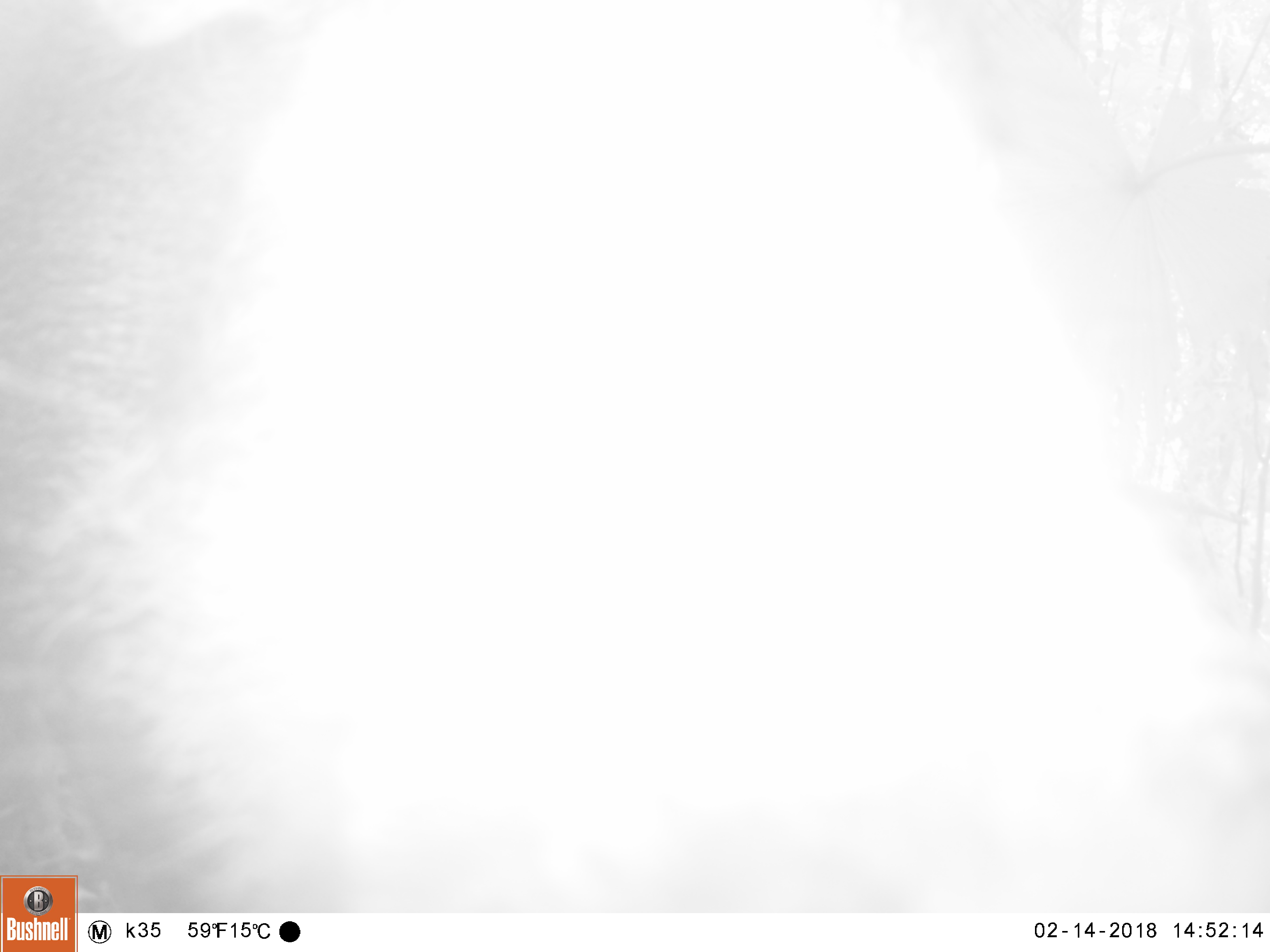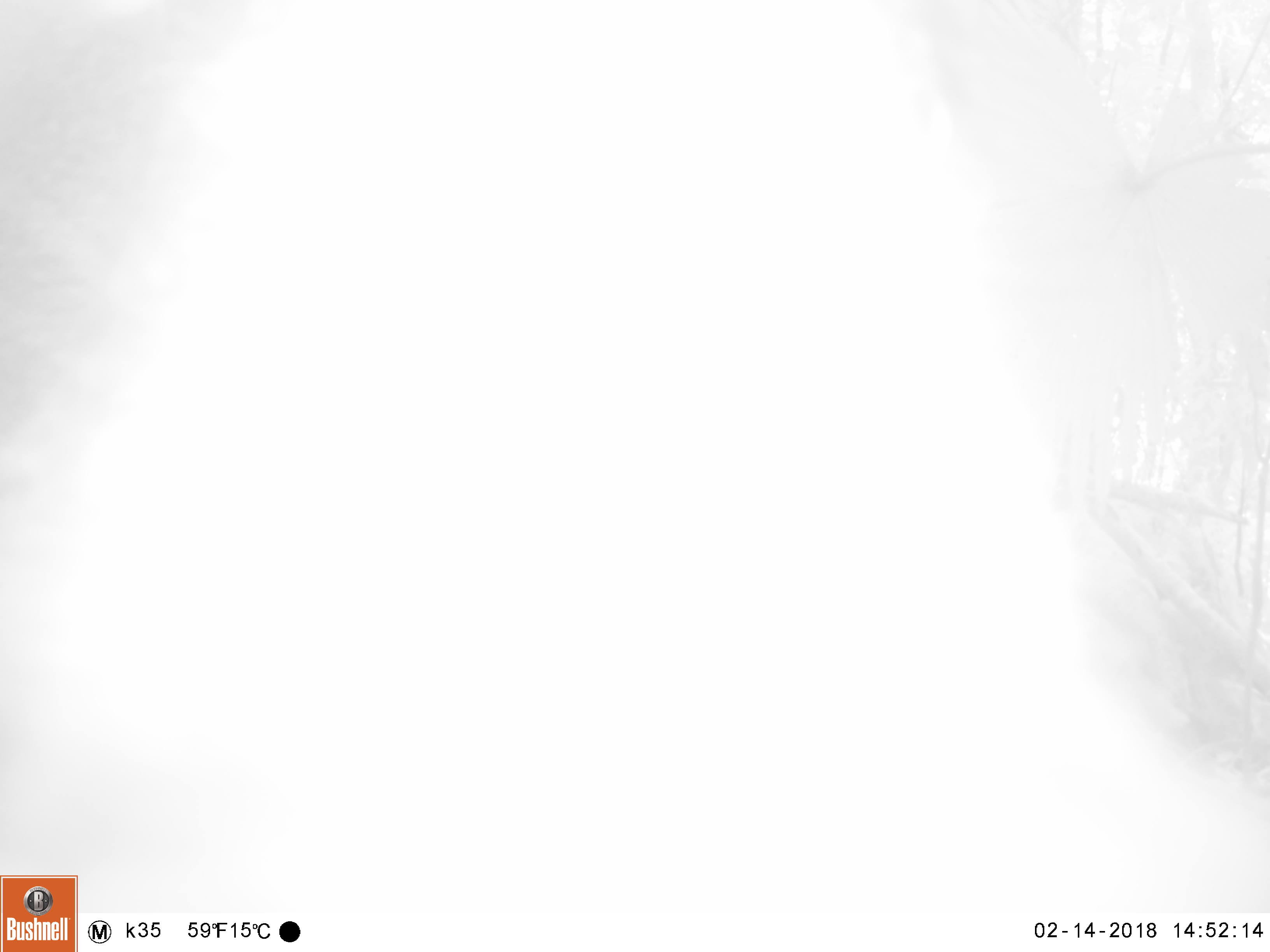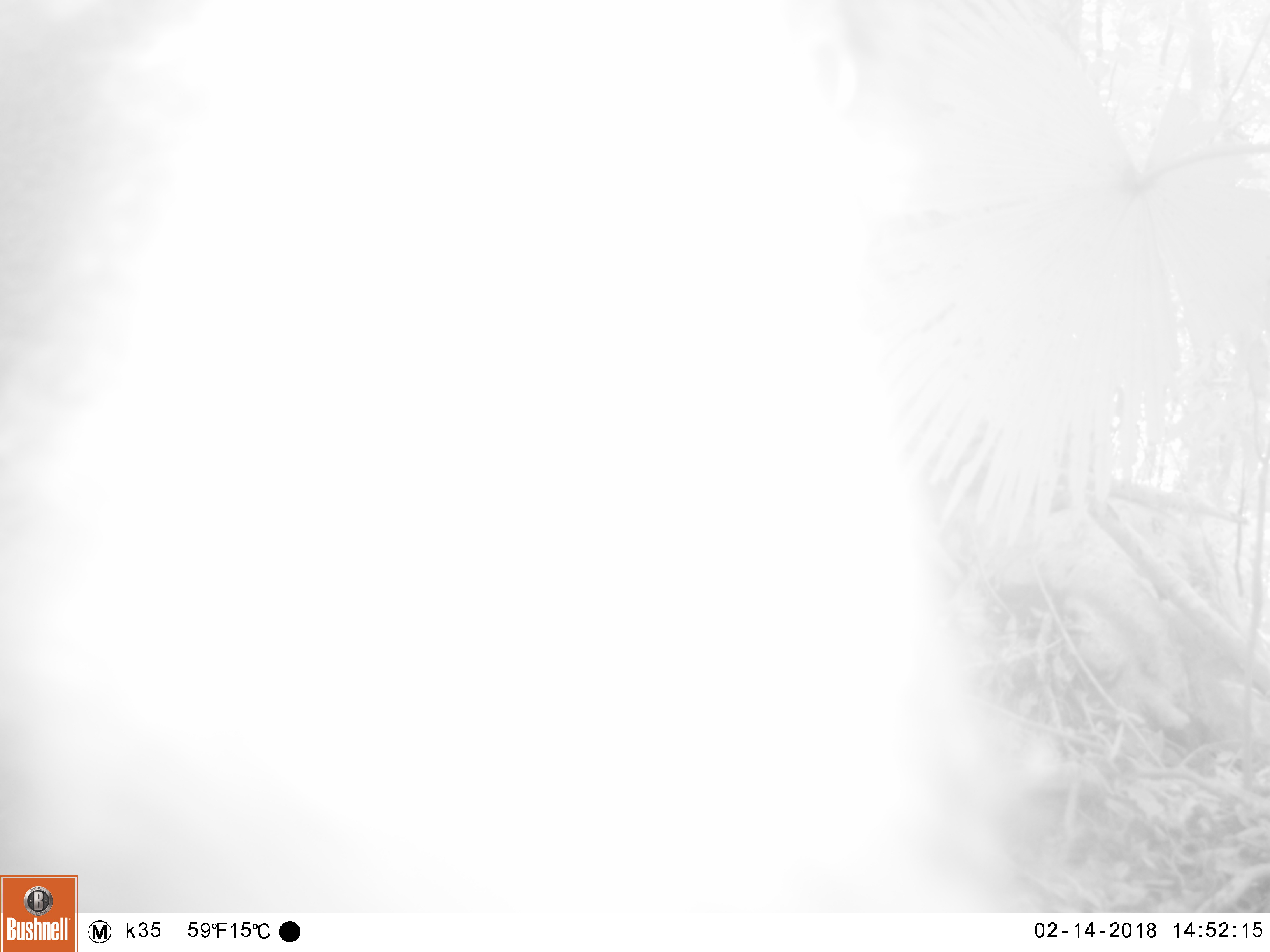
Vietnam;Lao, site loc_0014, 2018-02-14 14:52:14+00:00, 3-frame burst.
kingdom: Animalia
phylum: Chordata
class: Mammalia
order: Artiodactyla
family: Suidae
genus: Sus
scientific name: Sus scrofa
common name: eurasian wild pig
Eurasian wild pig (Sus scrofa). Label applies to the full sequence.